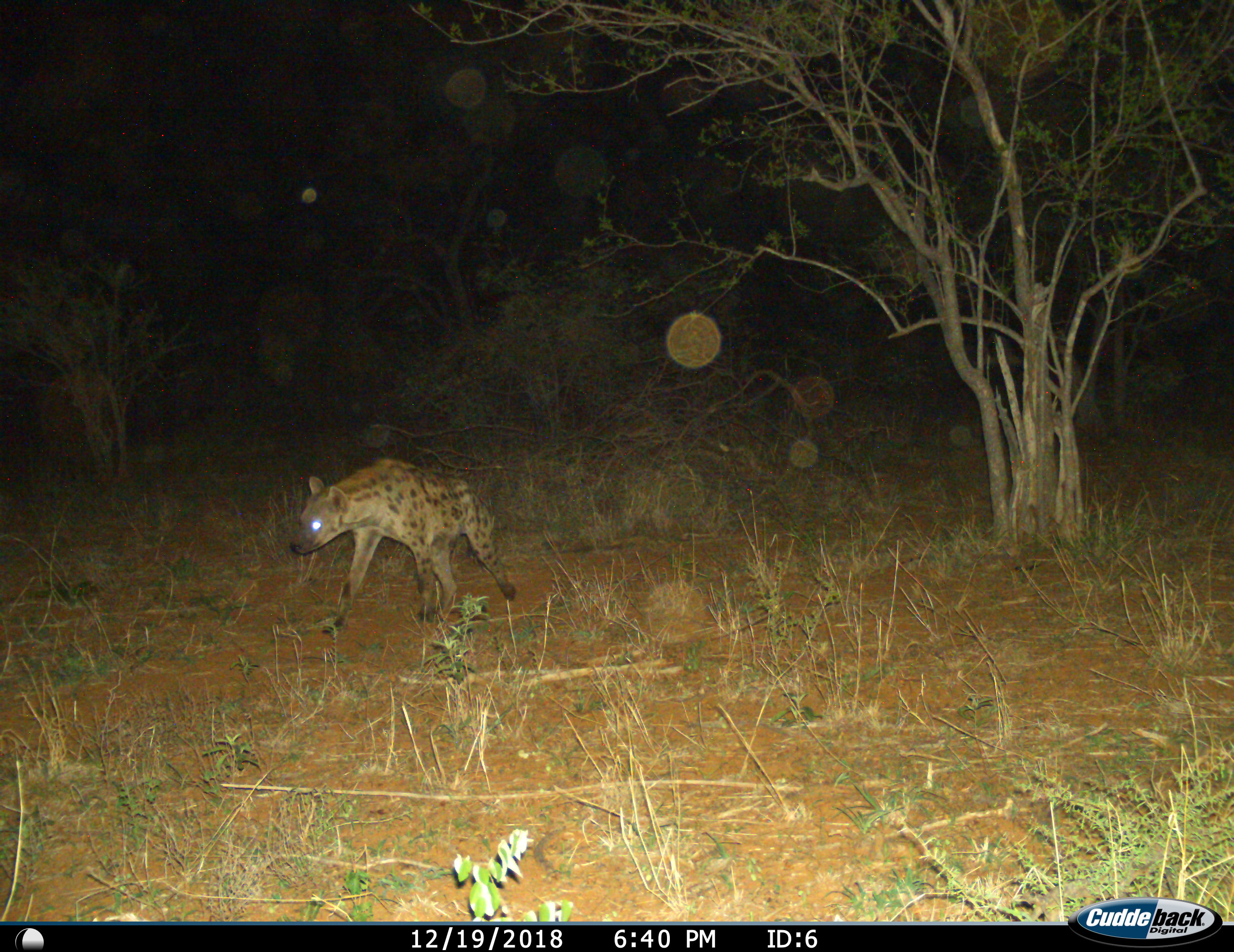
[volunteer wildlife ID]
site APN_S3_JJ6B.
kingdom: Animalia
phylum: Chordata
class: Mammalia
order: Carnivora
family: Hyaenidae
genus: Crocuta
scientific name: Crocuta crocuta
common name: spotted hyena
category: hyenaspotted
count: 1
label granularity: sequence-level